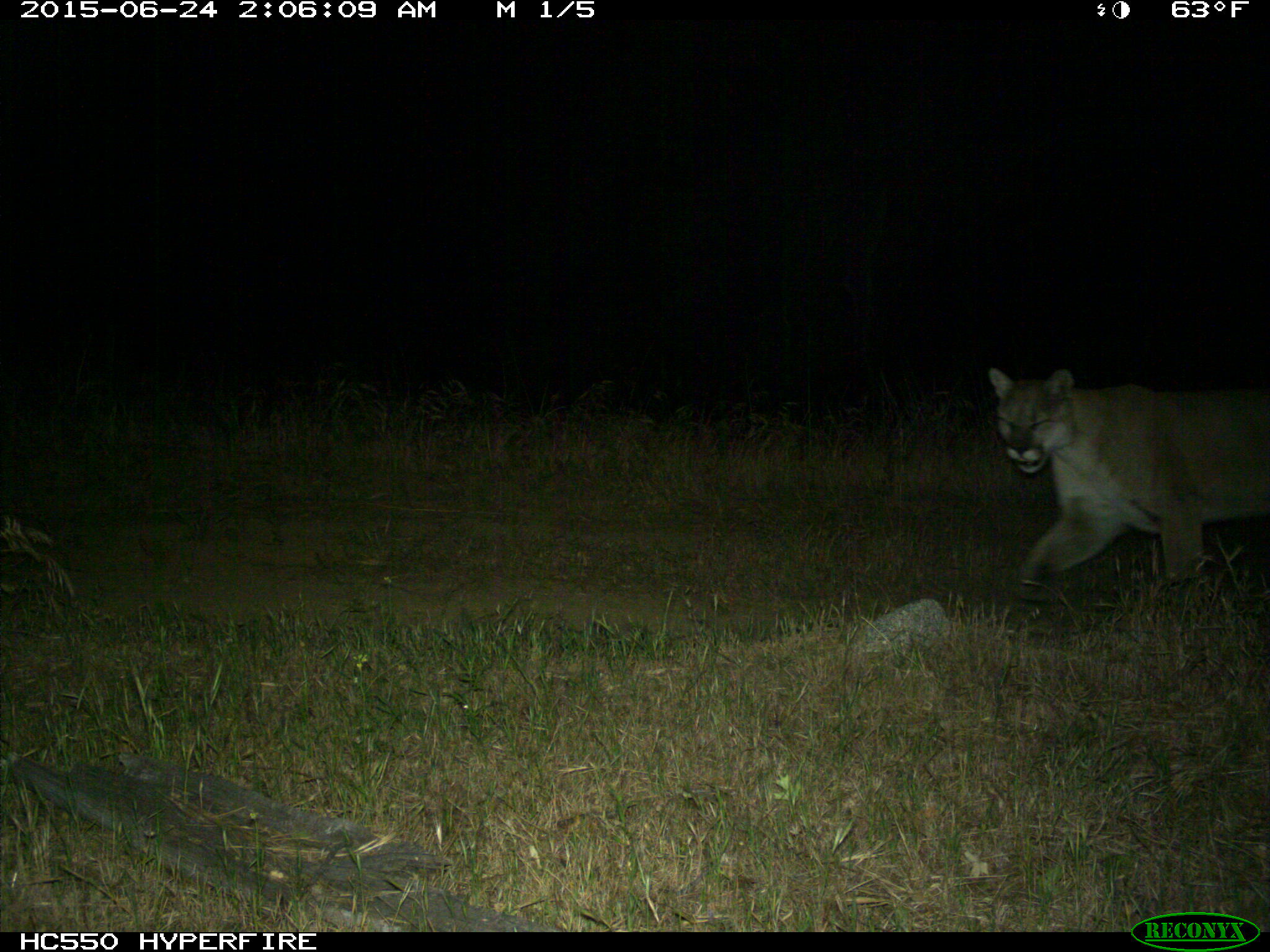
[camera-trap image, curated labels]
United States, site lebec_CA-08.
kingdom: Animalia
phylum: Chordata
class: Mammalia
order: Carnivora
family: Felidae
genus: Puma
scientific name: Puma concolor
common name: mountain lion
Puma concolor (mountain lion).